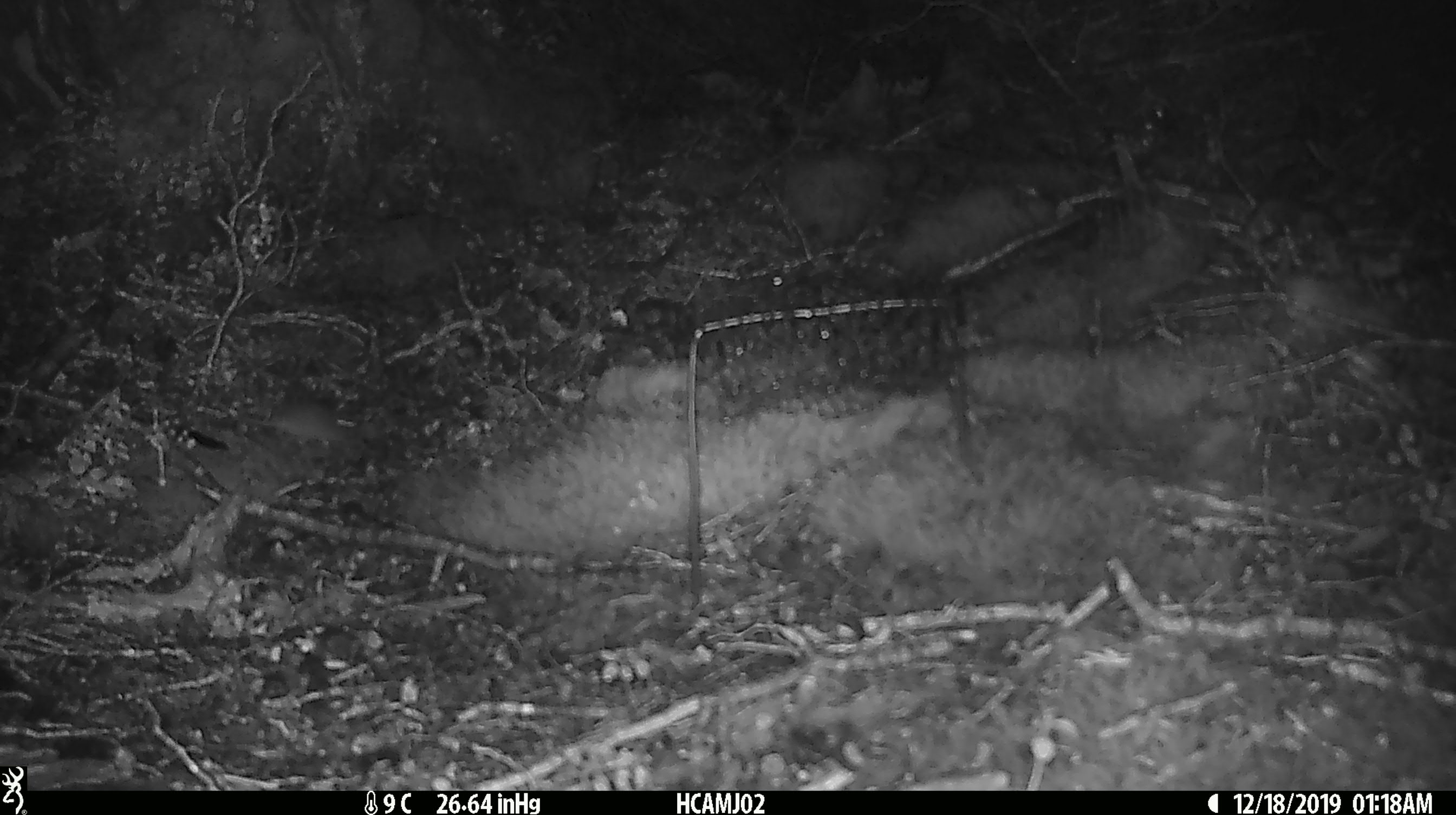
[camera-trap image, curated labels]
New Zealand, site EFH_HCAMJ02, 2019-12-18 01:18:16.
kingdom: Animalia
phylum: Chordata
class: Mammalia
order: Rodentia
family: Muridae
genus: Mus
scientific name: Mus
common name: mouse